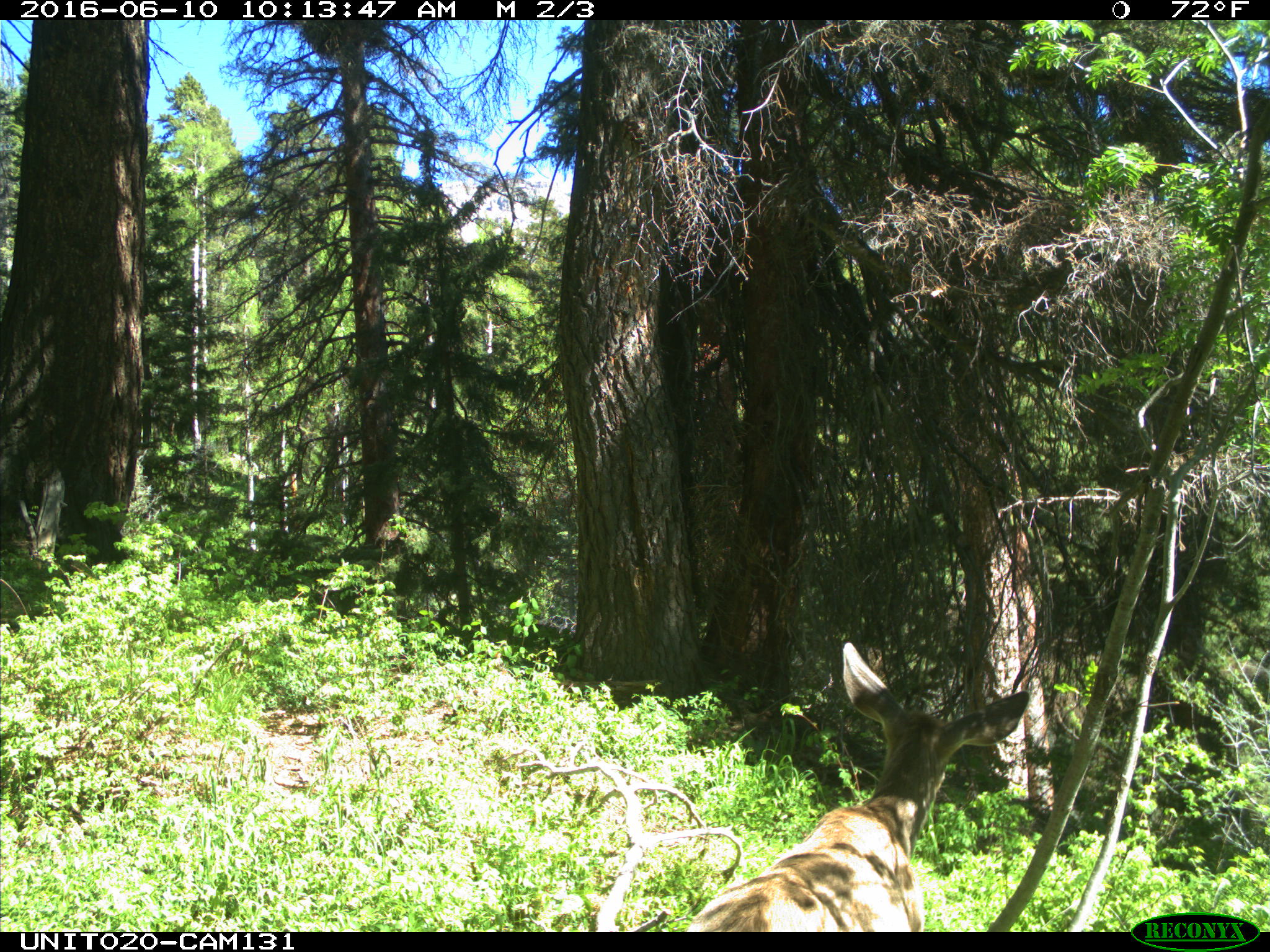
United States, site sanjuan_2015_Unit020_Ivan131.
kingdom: Animalia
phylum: Chordata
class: Mammalia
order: Artiodactyla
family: Cervidae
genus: Odocoileus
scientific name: Odocoileus hemionus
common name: mule deer